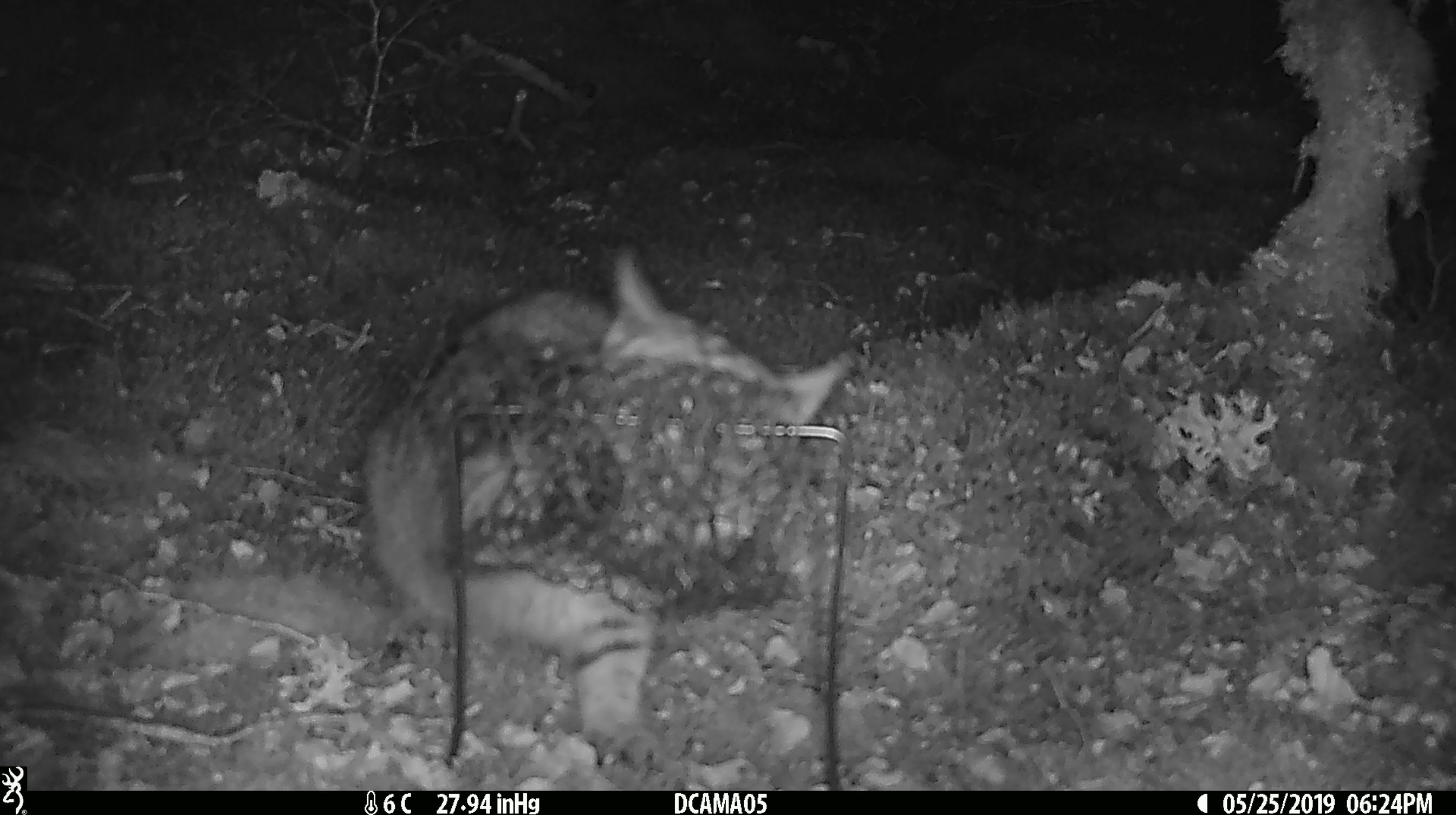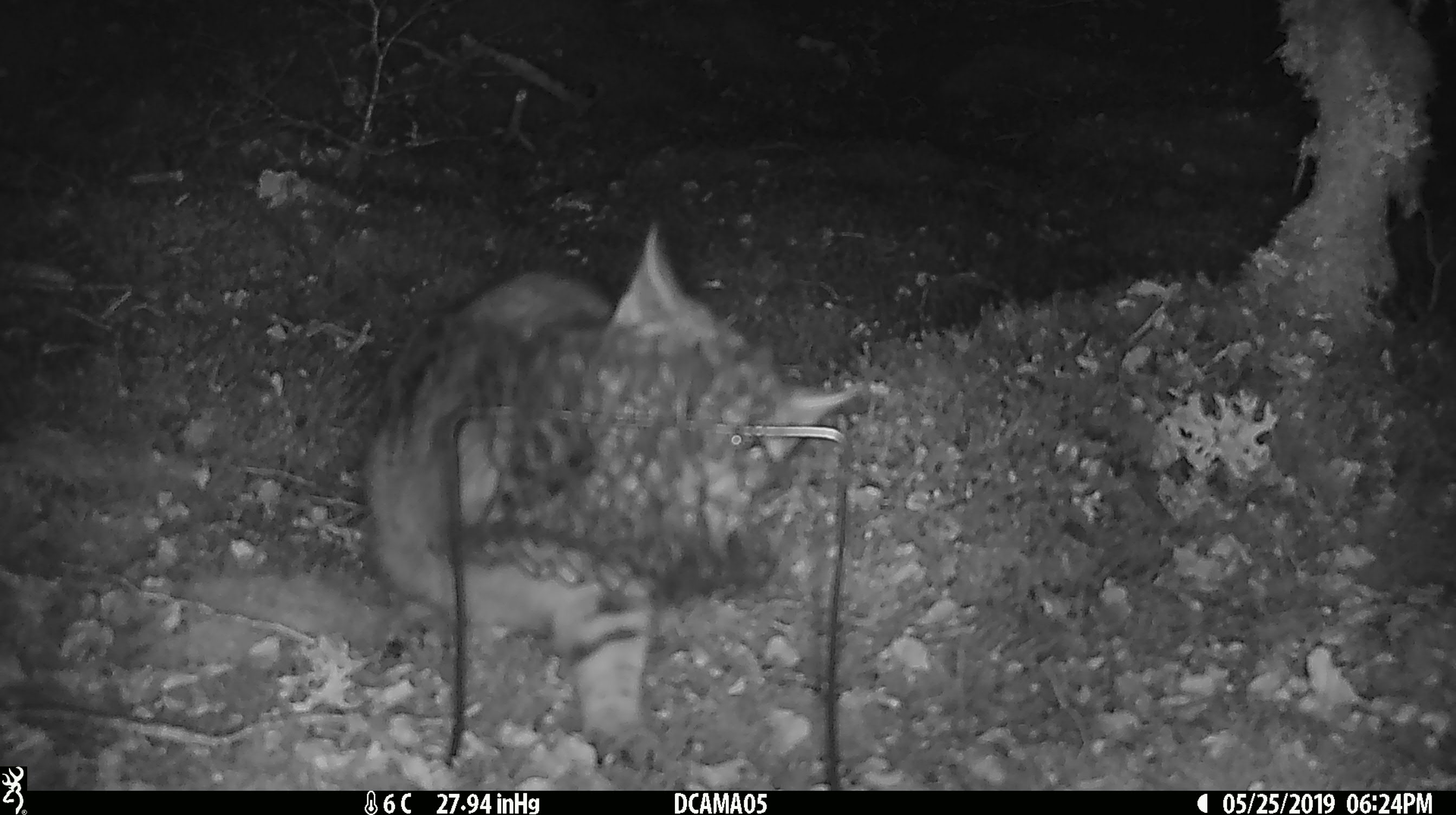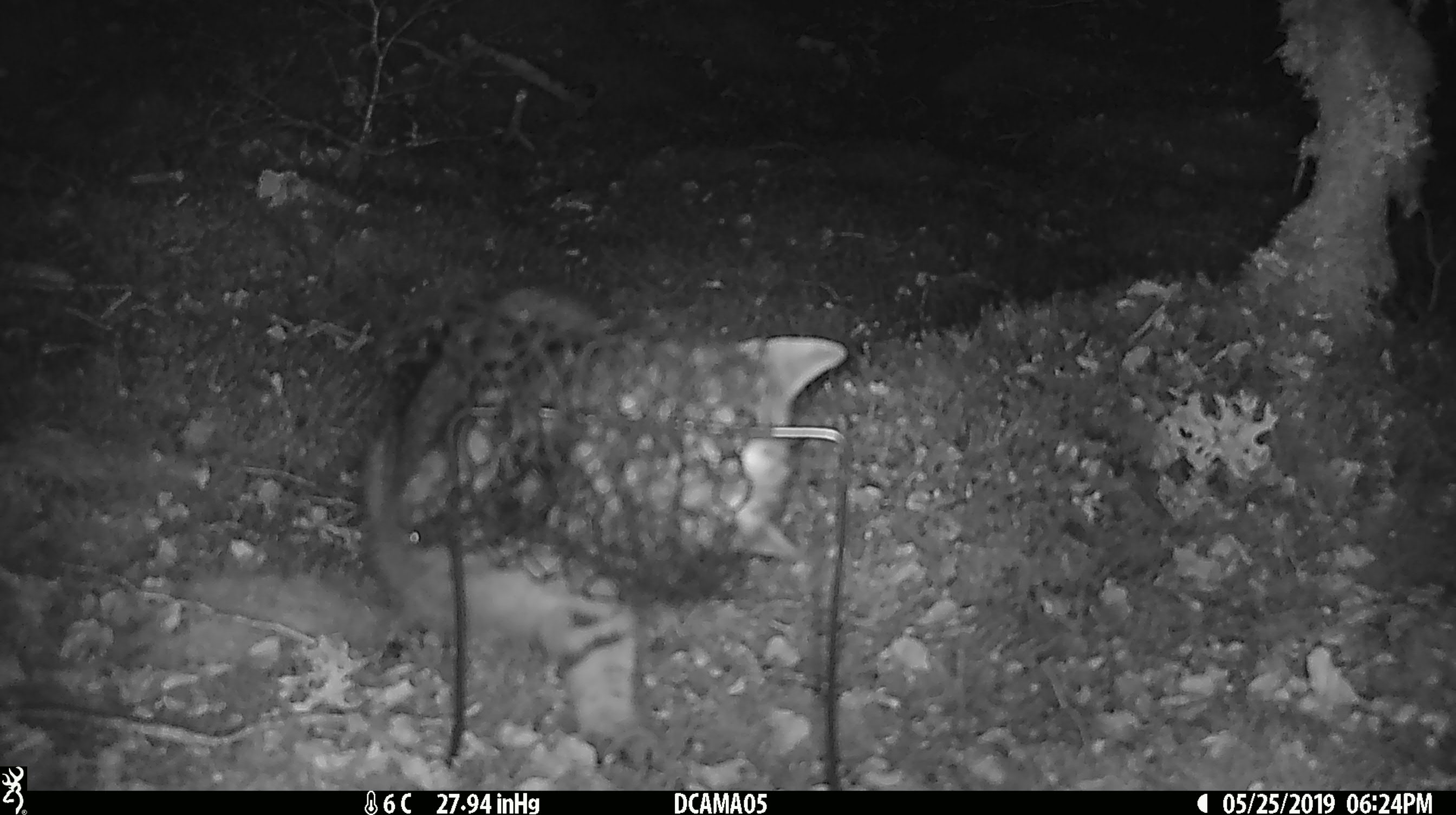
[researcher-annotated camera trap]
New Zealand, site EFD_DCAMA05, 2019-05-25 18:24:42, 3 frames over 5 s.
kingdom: Animalia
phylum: Chordata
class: Mammalia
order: Carnivora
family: Felidae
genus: Felis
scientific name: Felis catus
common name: domestic cat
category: cat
Cat (domestic cat) (Felis catus).